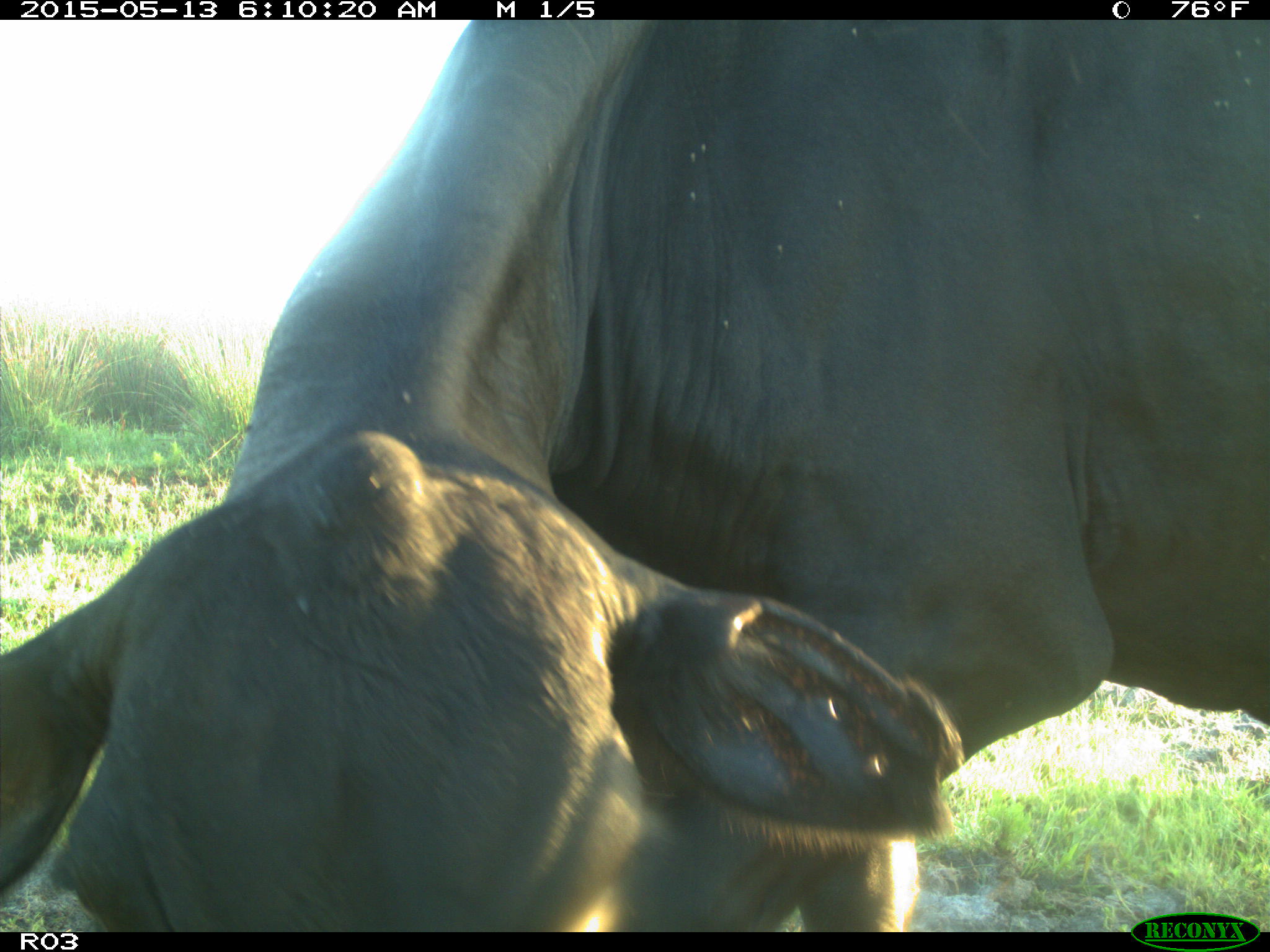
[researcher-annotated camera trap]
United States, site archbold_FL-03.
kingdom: Animalia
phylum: Chordata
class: Mammalia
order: Artiodactyla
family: Bovidae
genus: Bos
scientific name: Bos taurus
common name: domestic cow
Bos taurus (domestic cow).